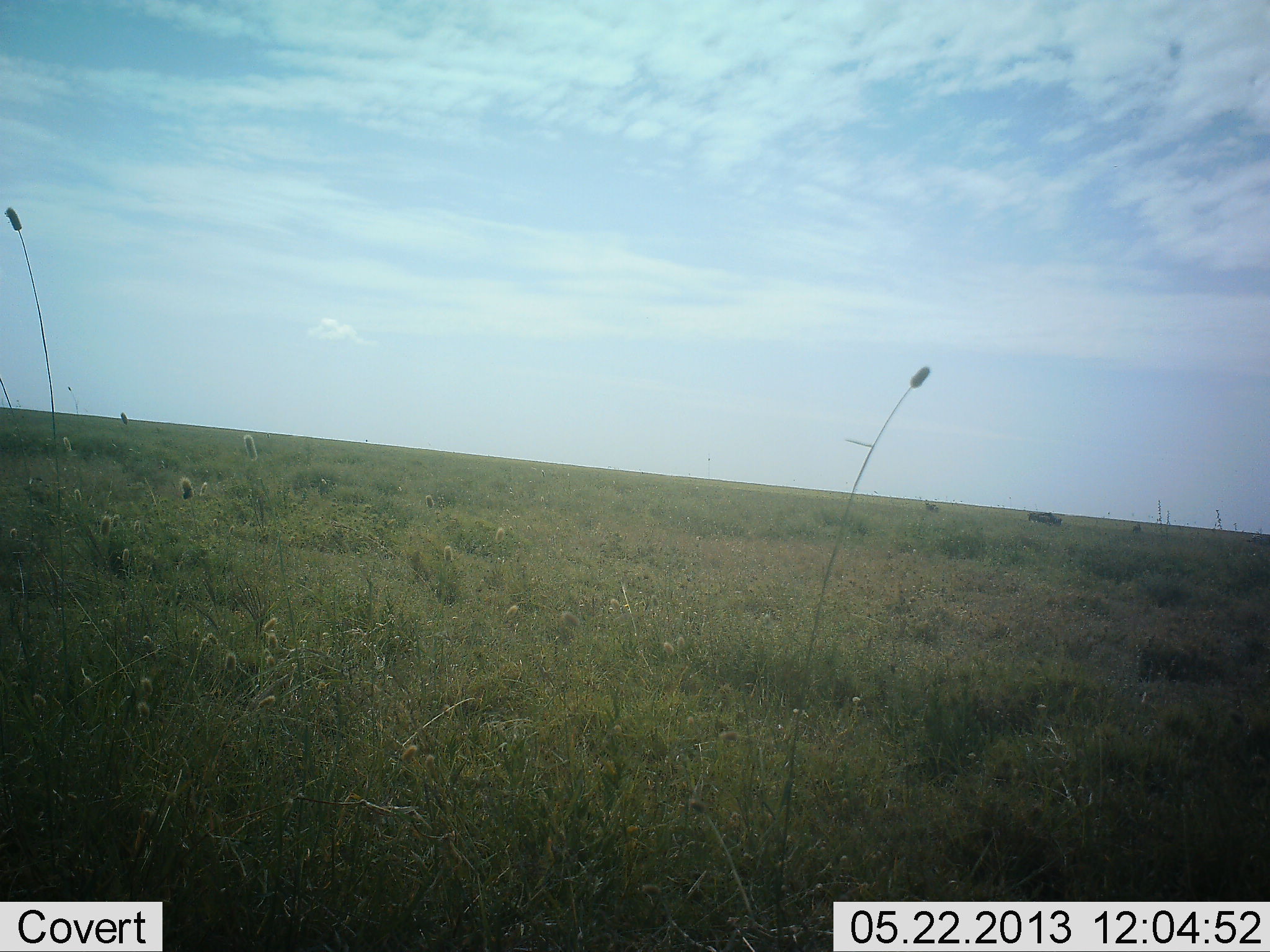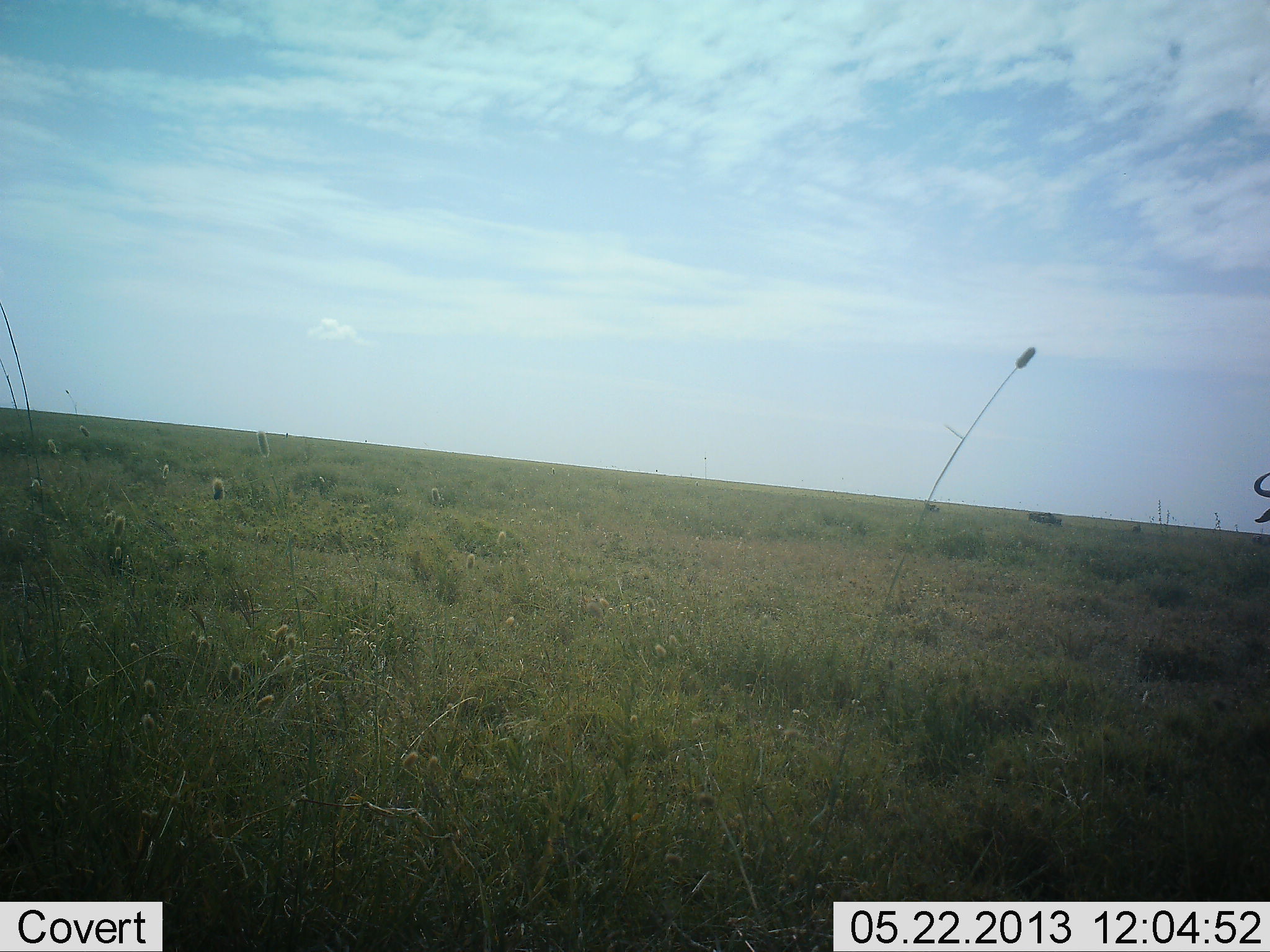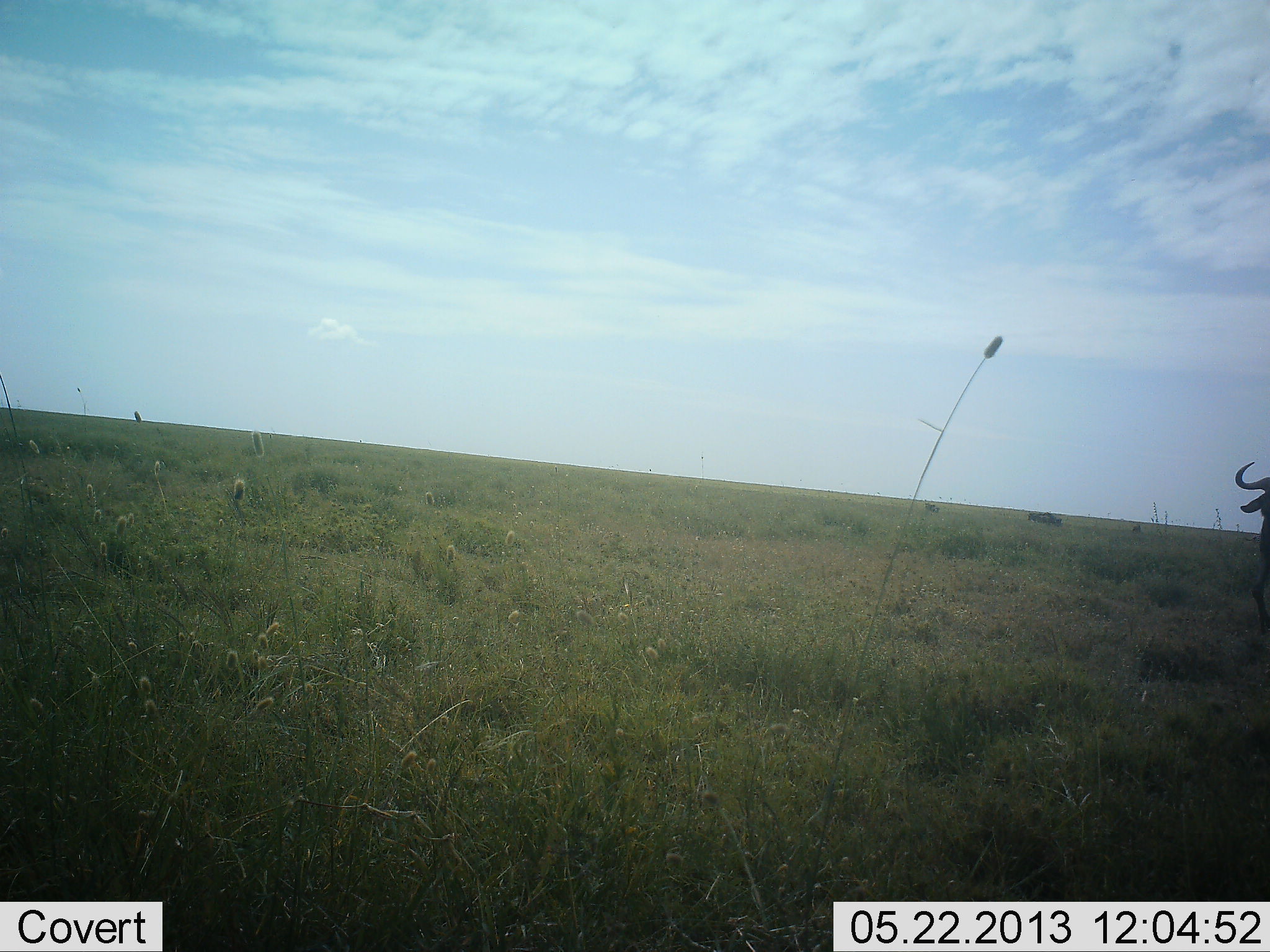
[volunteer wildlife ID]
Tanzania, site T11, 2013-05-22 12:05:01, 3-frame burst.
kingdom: Animalia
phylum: Chordata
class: Mammalia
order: Artiodactyla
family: Bovidae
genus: Connochaetes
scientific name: Connochaetes taurinus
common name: blue wildebeest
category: wildebeest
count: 1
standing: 30%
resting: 0%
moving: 90%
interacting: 0%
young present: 0%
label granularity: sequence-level